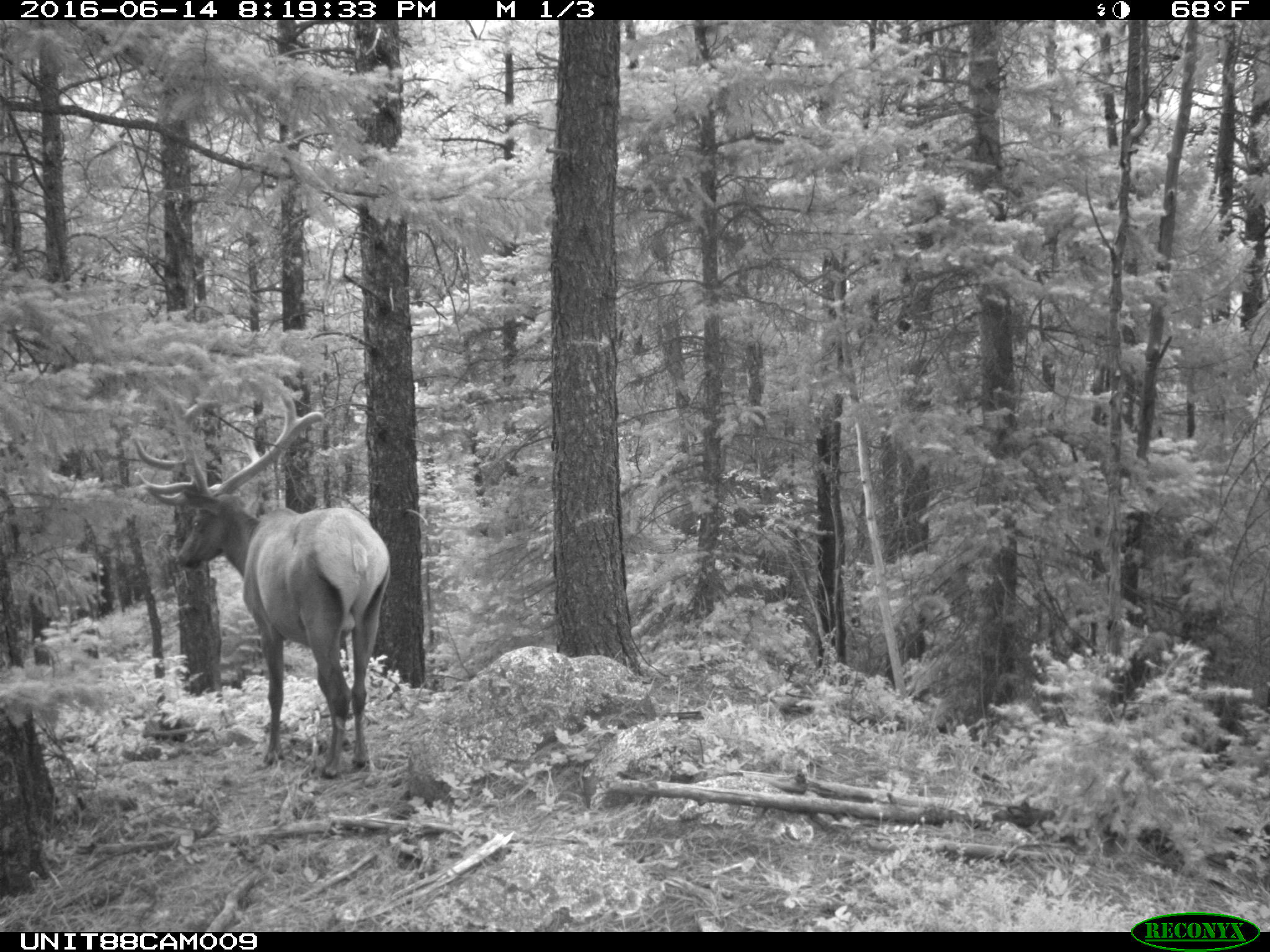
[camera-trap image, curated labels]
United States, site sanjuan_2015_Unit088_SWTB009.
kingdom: Animalia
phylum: Chordata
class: Mammalia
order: Artiodactyla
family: Cervidae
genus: Cervus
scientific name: Cervus elaphus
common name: red deer